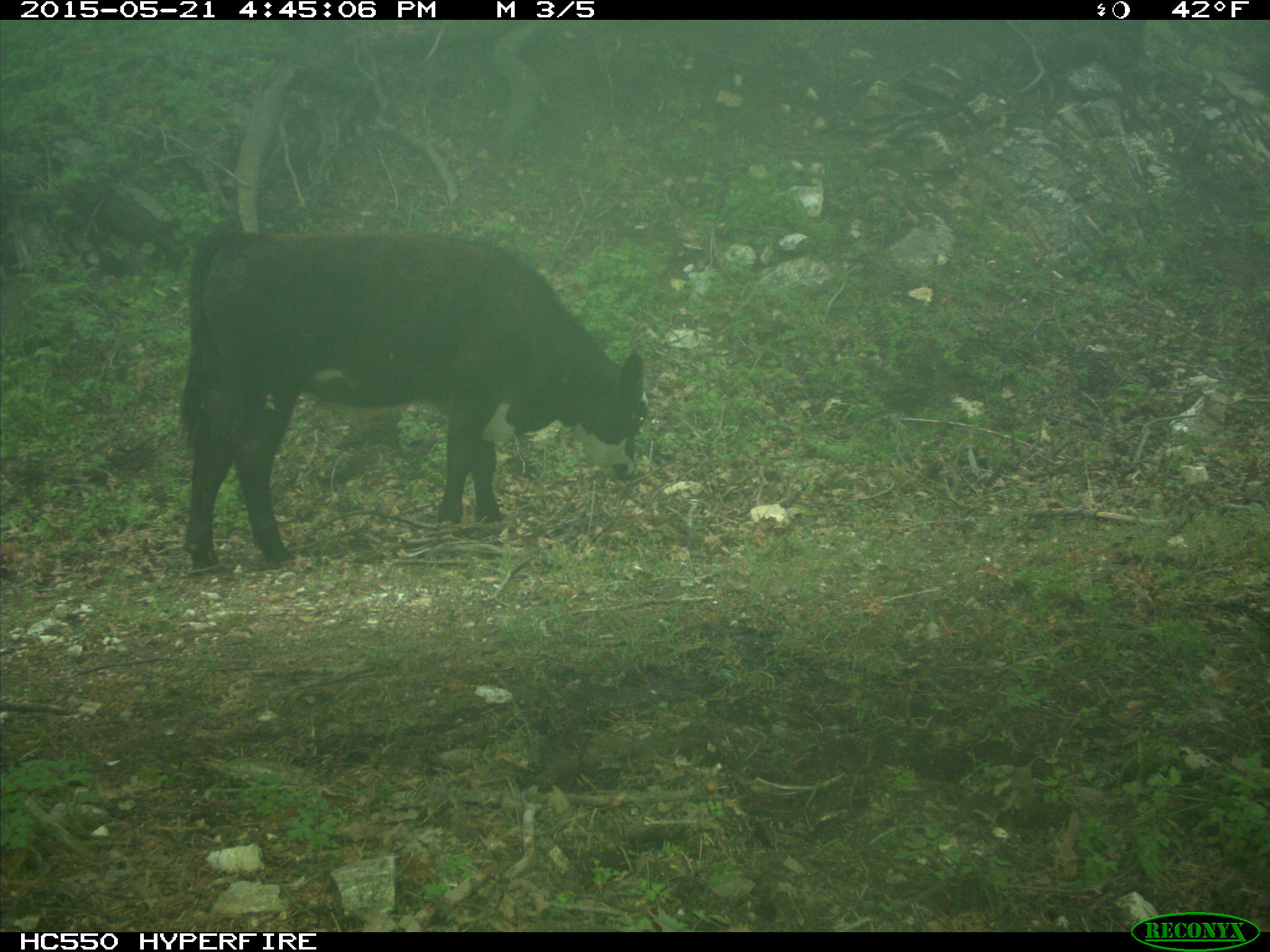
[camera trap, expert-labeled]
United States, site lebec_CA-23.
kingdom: Animalia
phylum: Chordata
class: Mammalia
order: Artiodactyla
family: Bovidae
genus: Bos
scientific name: Bos taurus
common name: domestic cow